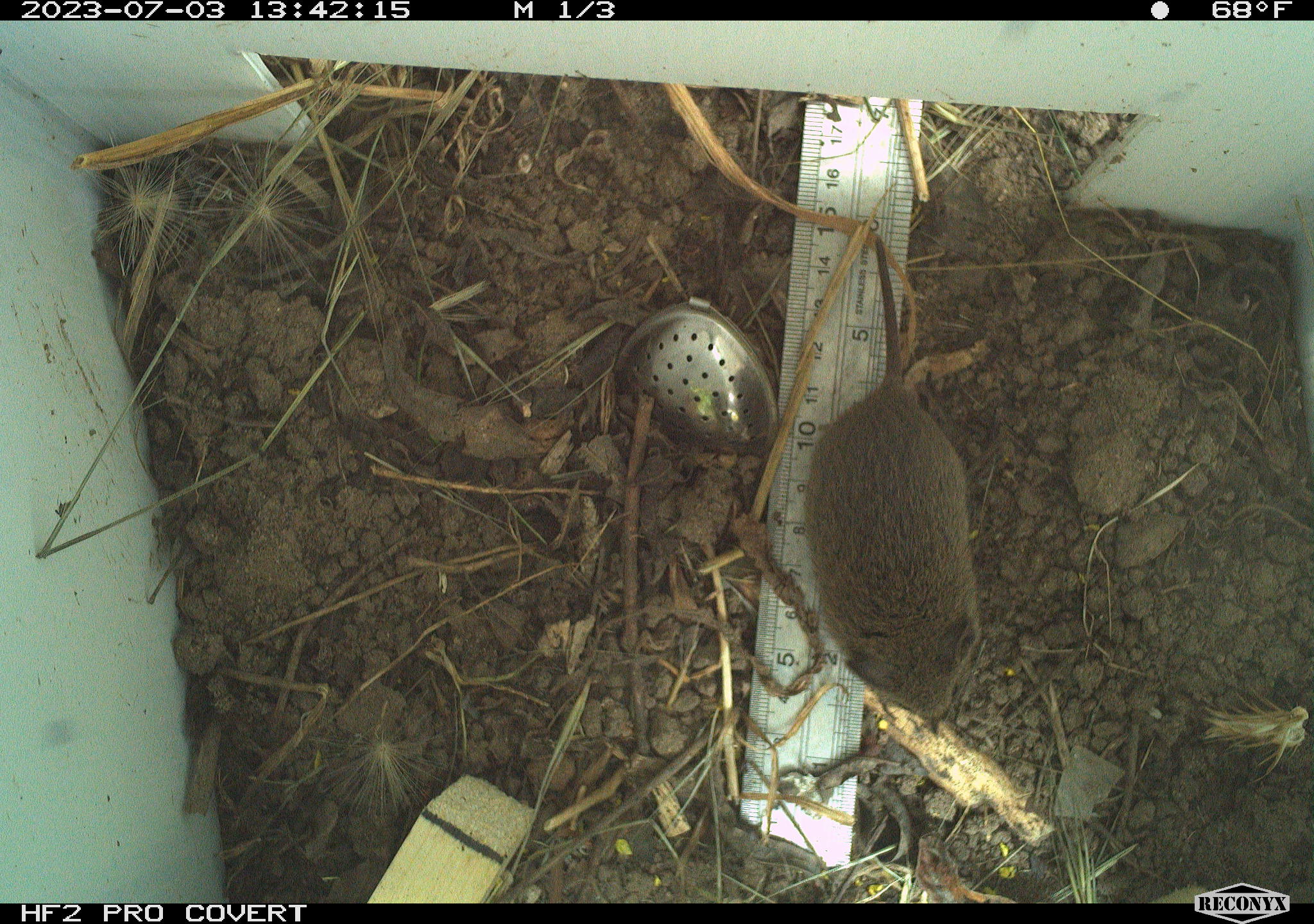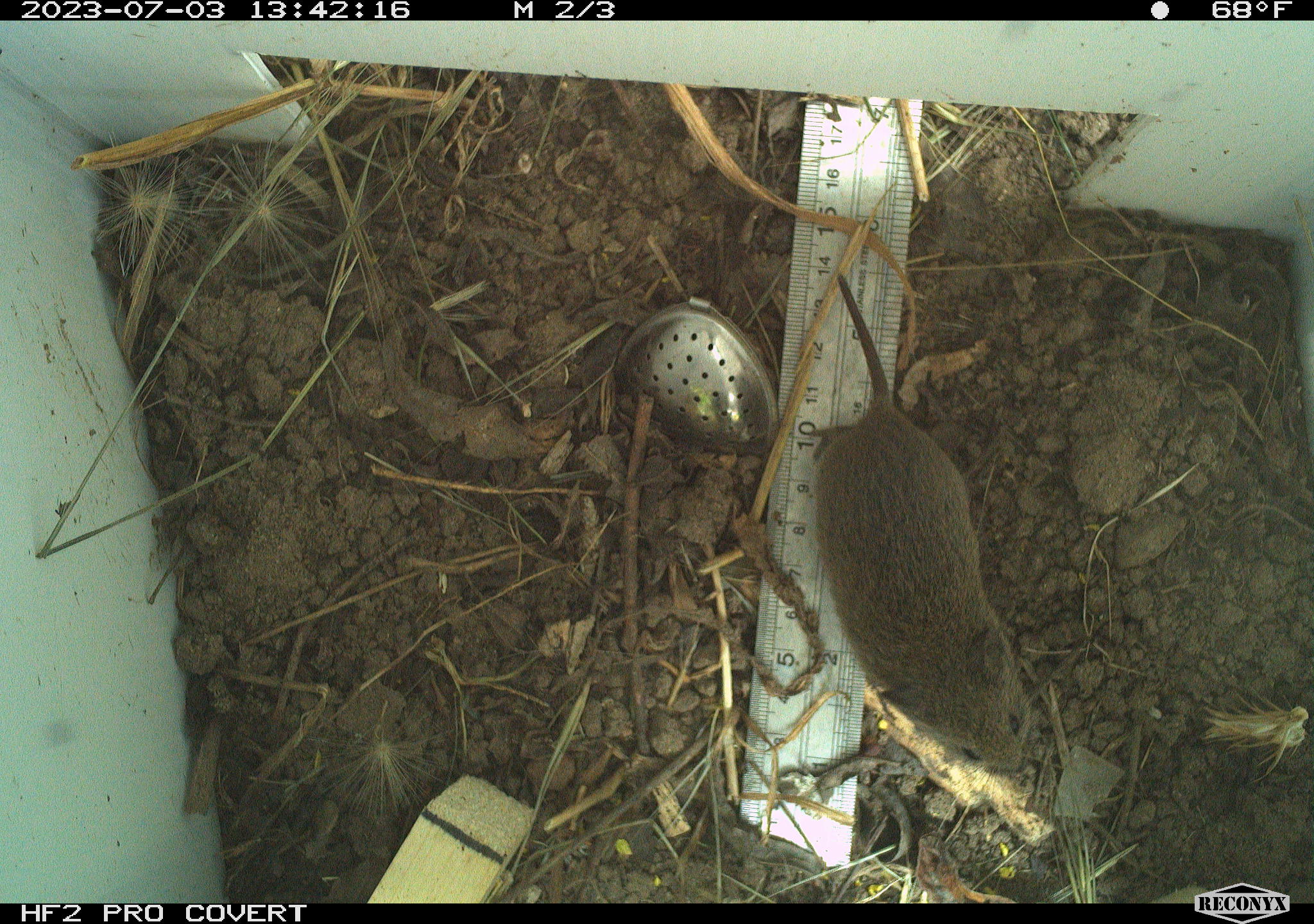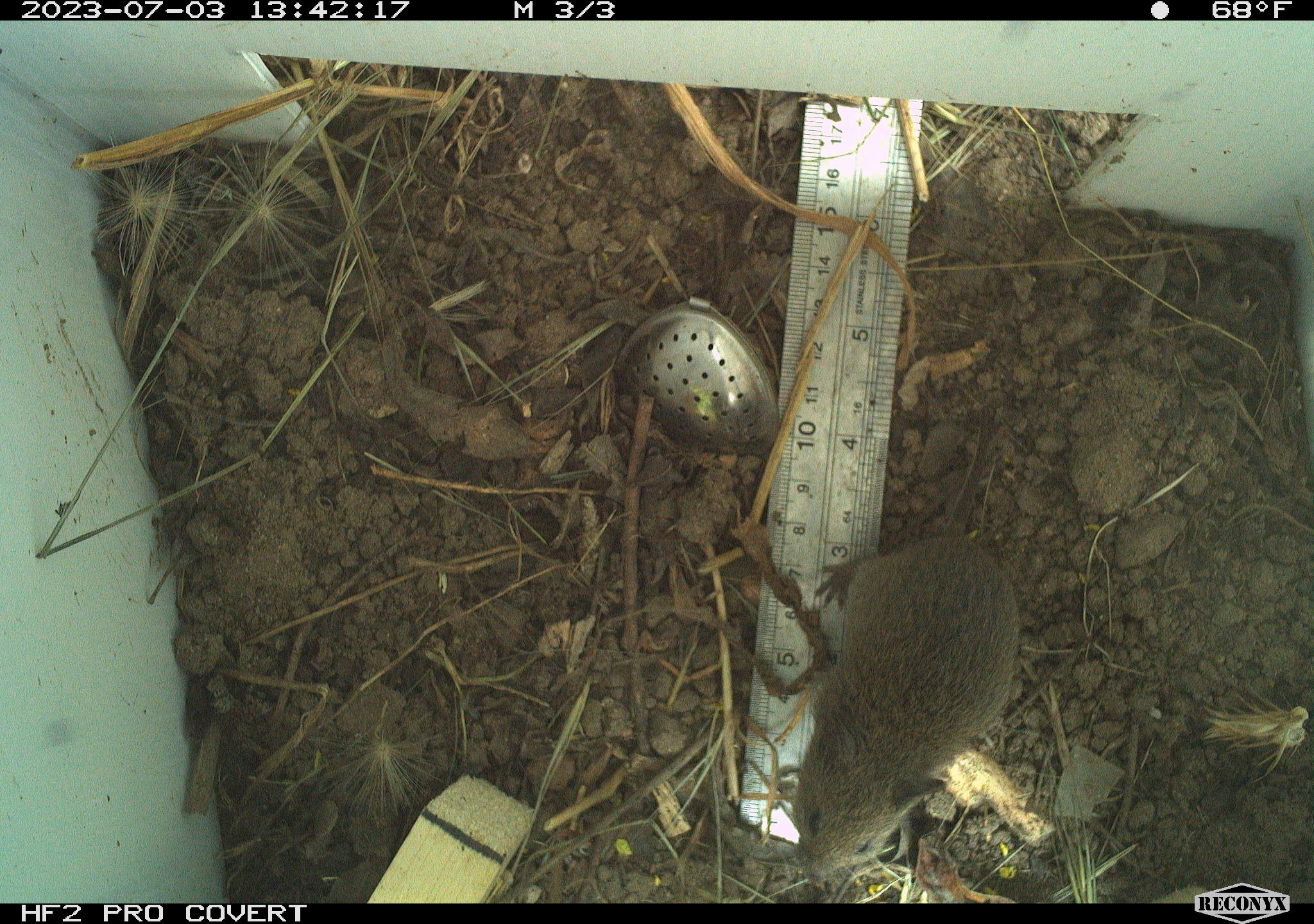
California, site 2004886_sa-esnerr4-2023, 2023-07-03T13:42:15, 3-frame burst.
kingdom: Animalia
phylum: Chordata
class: Mammalia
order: Rodentia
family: Cricetidae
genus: Microtus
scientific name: Microtus californicus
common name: california vole